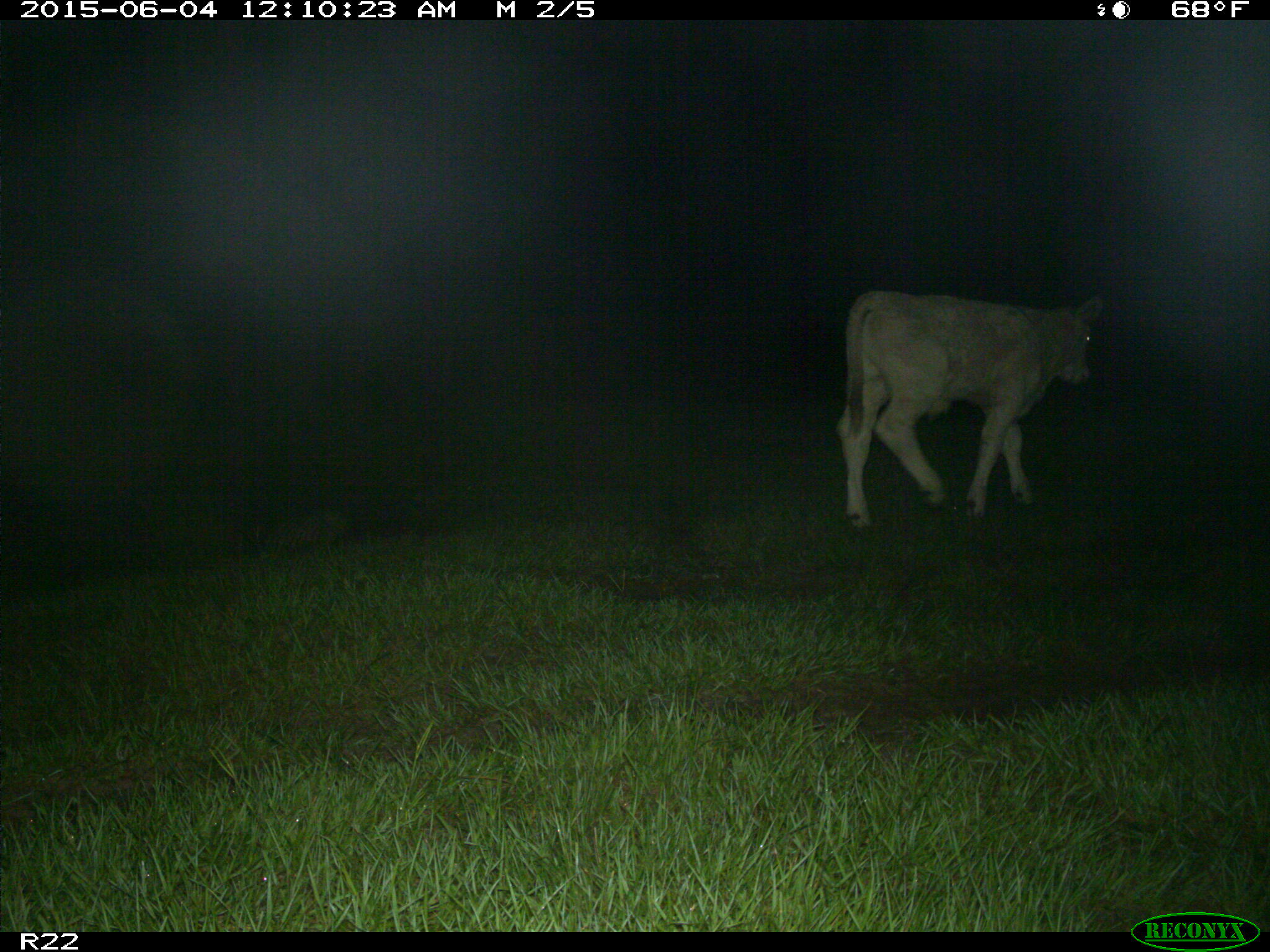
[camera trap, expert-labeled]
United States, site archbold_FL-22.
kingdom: Animalia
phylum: Chordata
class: Mammalia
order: Artiodactyla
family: Bovidae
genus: Bos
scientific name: Bos taurus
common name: domestic cow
Bos taurus (domestic cow).